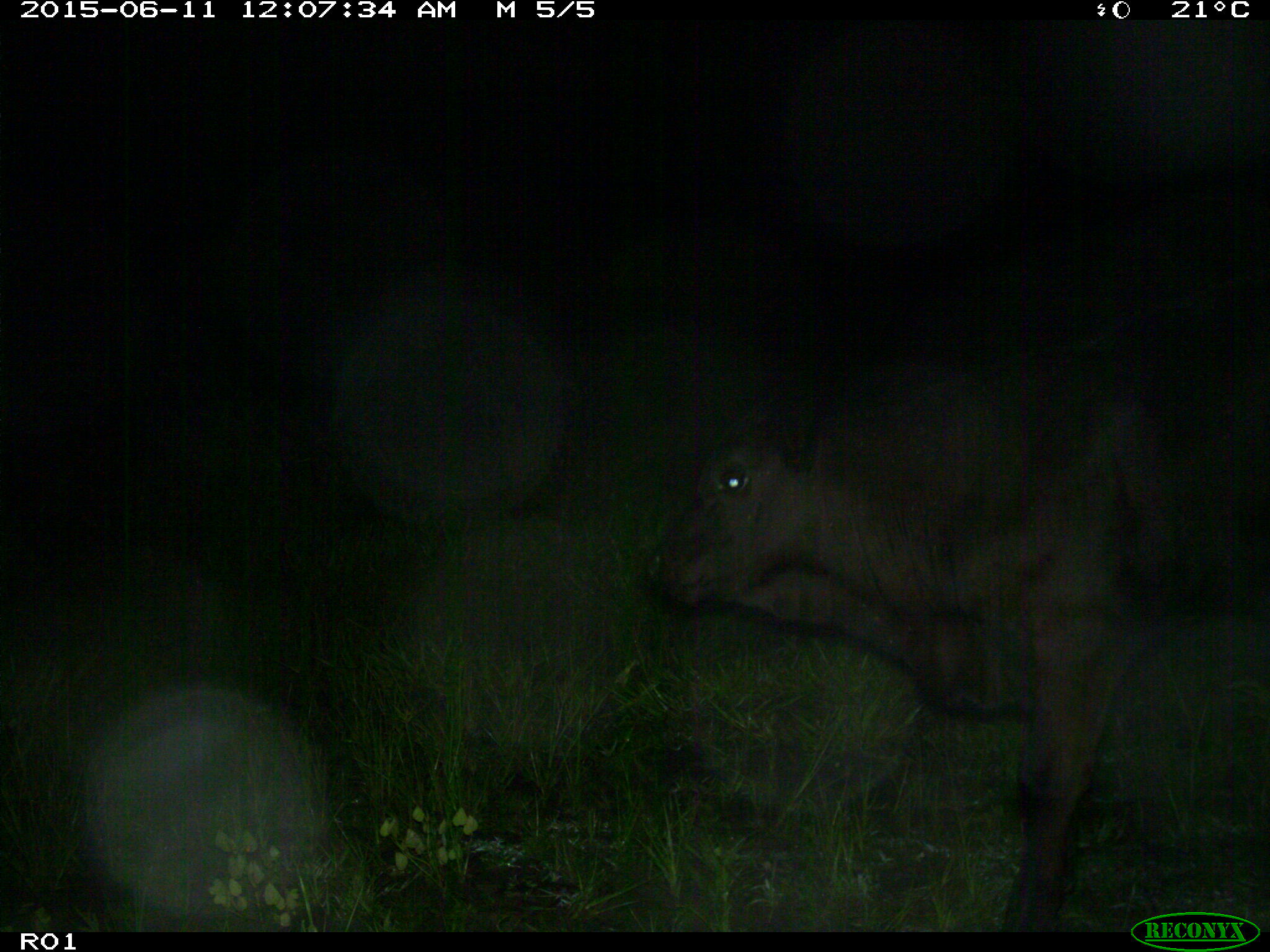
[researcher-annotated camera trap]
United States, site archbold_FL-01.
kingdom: Animalia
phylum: Chordata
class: Mammalia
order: Artiodactyla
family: Bovidae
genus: Bos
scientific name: Bos taurus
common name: domestic cow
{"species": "Bos taurus (domestic cow)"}